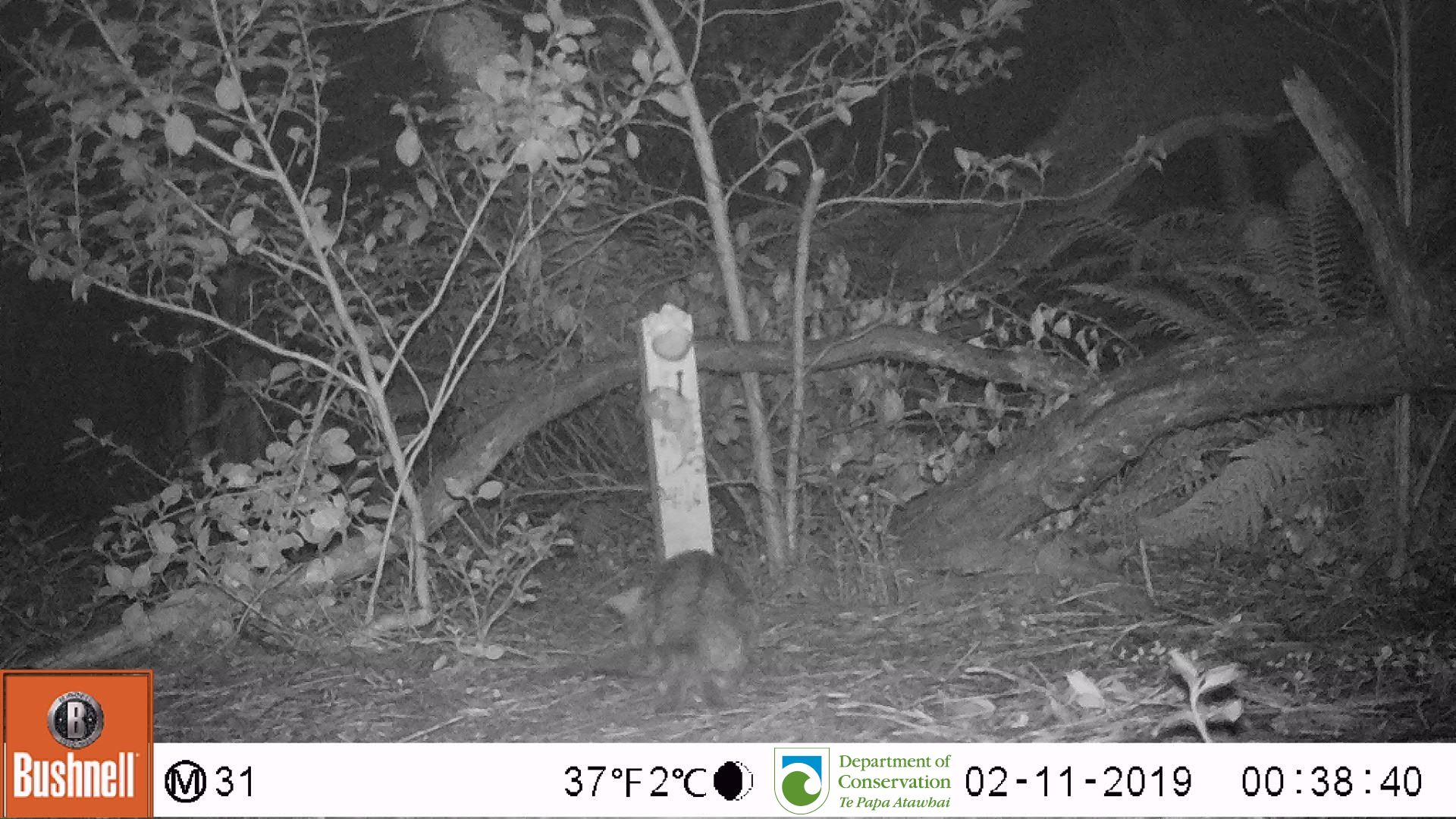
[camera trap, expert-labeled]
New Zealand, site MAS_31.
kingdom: Animalia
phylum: Chordata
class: Mammalia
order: Carnivora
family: Felidae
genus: Felis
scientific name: Felis catus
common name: domestic cat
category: cat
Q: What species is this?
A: Cat (domestic cat) (Felis catus).